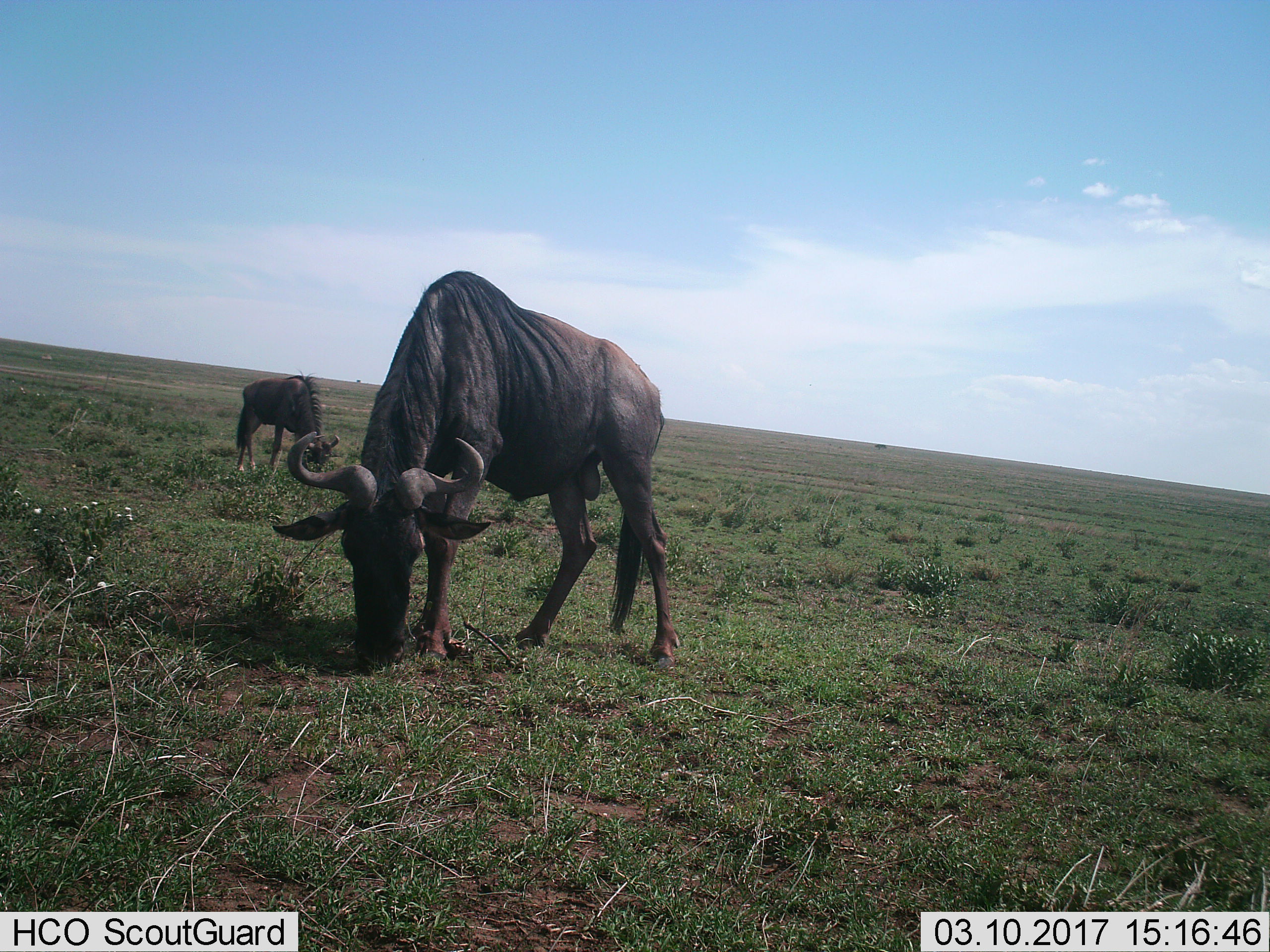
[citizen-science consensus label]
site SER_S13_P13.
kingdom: Animalia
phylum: Chordata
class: Mammalia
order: Artiodactyla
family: Bovidae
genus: Connochaetes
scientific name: Connochaetes taurinus taurinus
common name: blue wildebeest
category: wildebeestblue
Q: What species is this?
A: Wildebeestblue (blue wildebeest) (Connochaetes taurinus taurinus).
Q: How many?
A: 2.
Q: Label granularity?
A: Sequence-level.